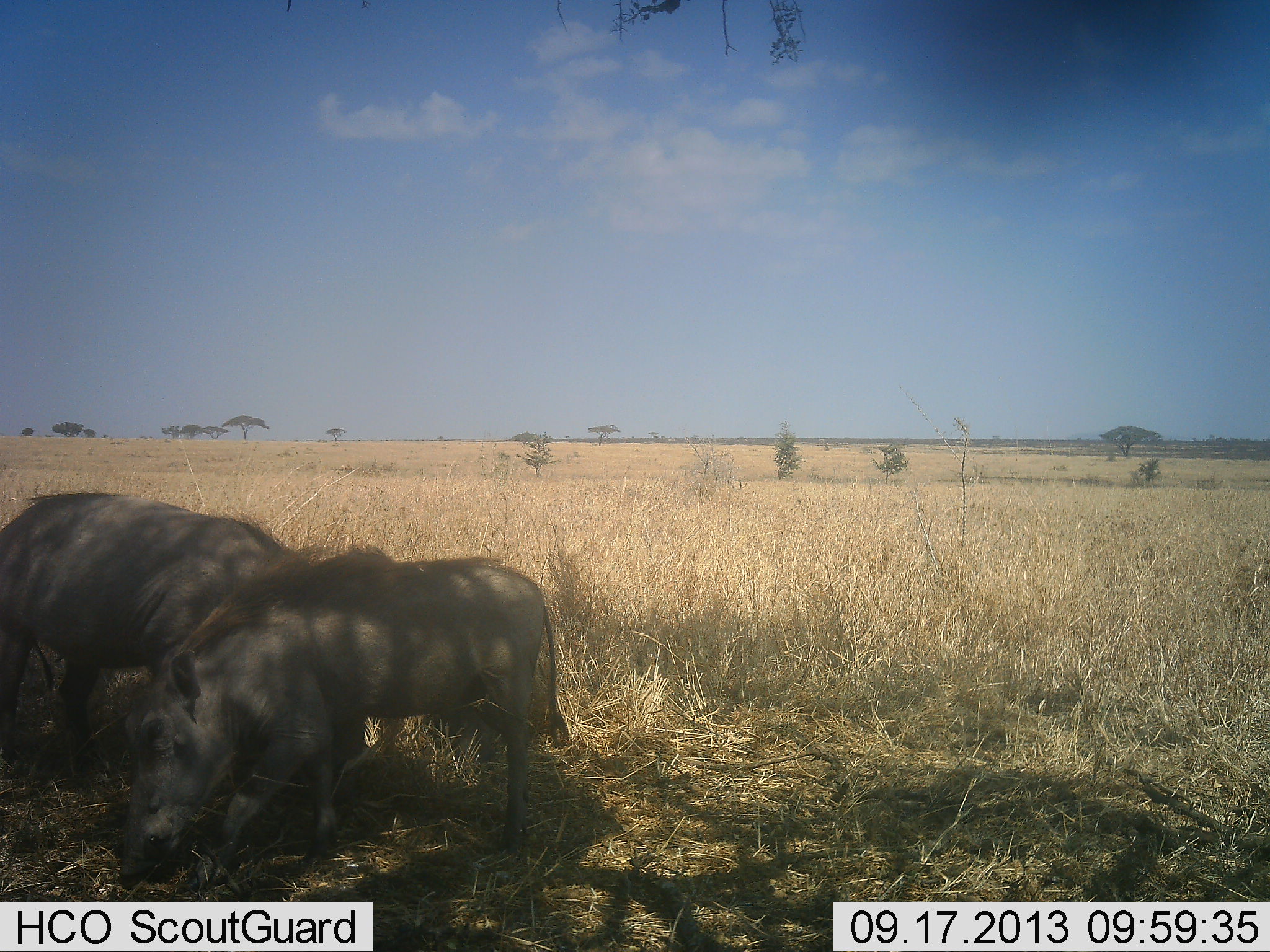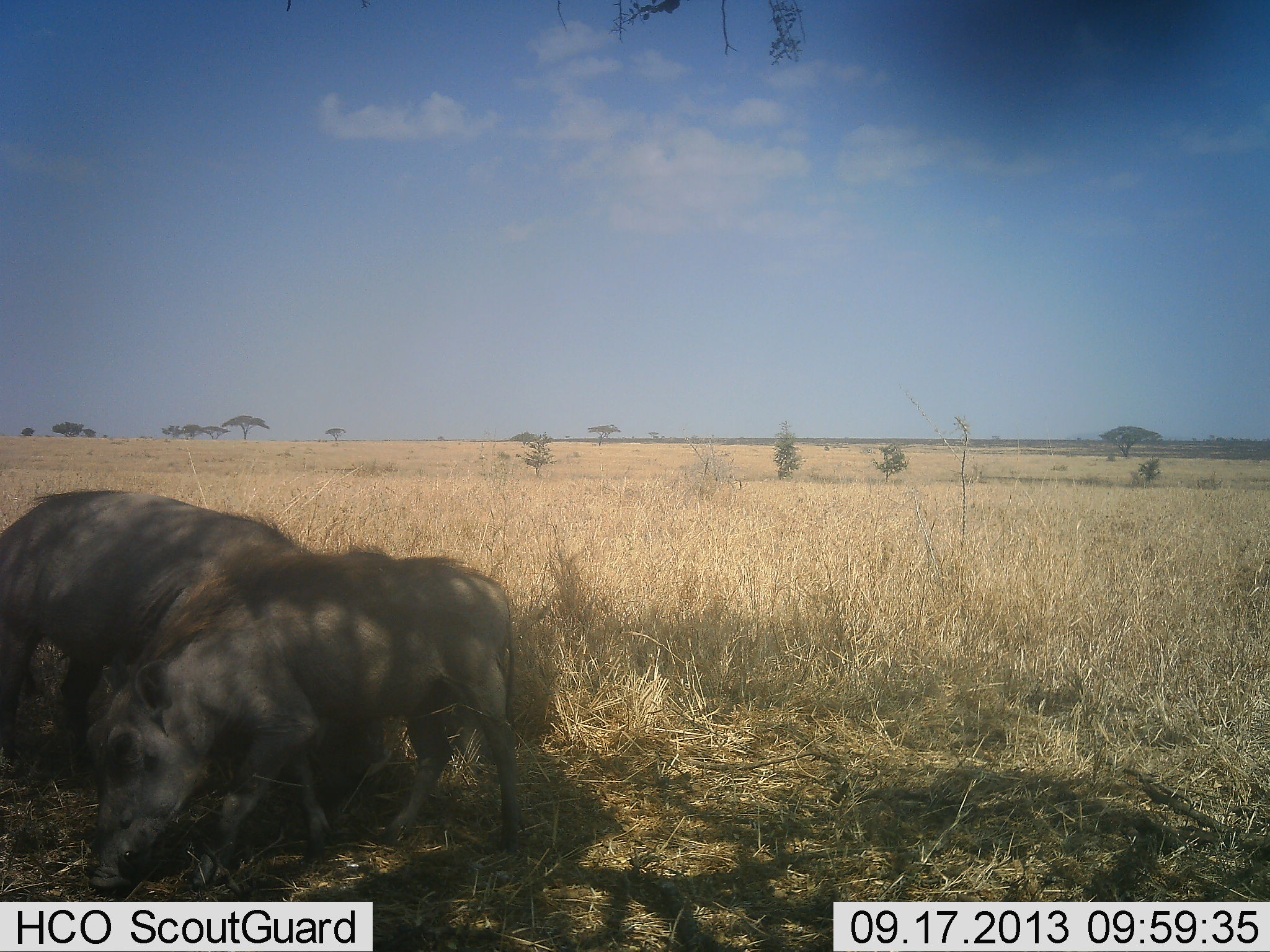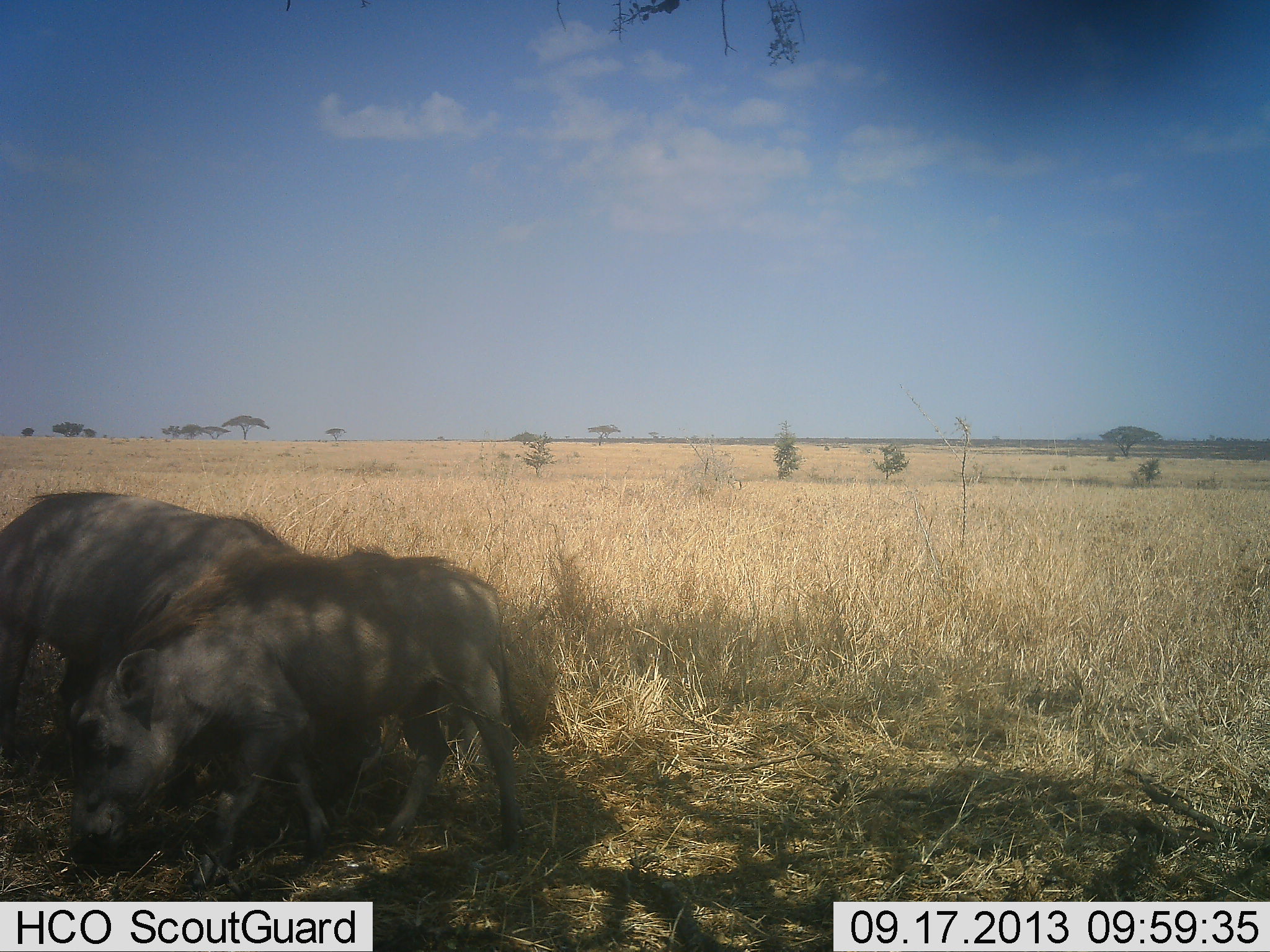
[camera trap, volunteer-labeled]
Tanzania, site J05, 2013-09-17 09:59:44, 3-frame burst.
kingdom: Animalia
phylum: Chordata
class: Mammalia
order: Artiodactyla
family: Suidae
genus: Phacochoerus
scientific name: Phacochoerus africanus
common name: warthog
Warthog (Phacochoerus africanus), count 2. Behavior (volunteer vote fractions): standing 28%, resting 3%, moving 21%, interacting 10%. Young present (vote fraction): 7%. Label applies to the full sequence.